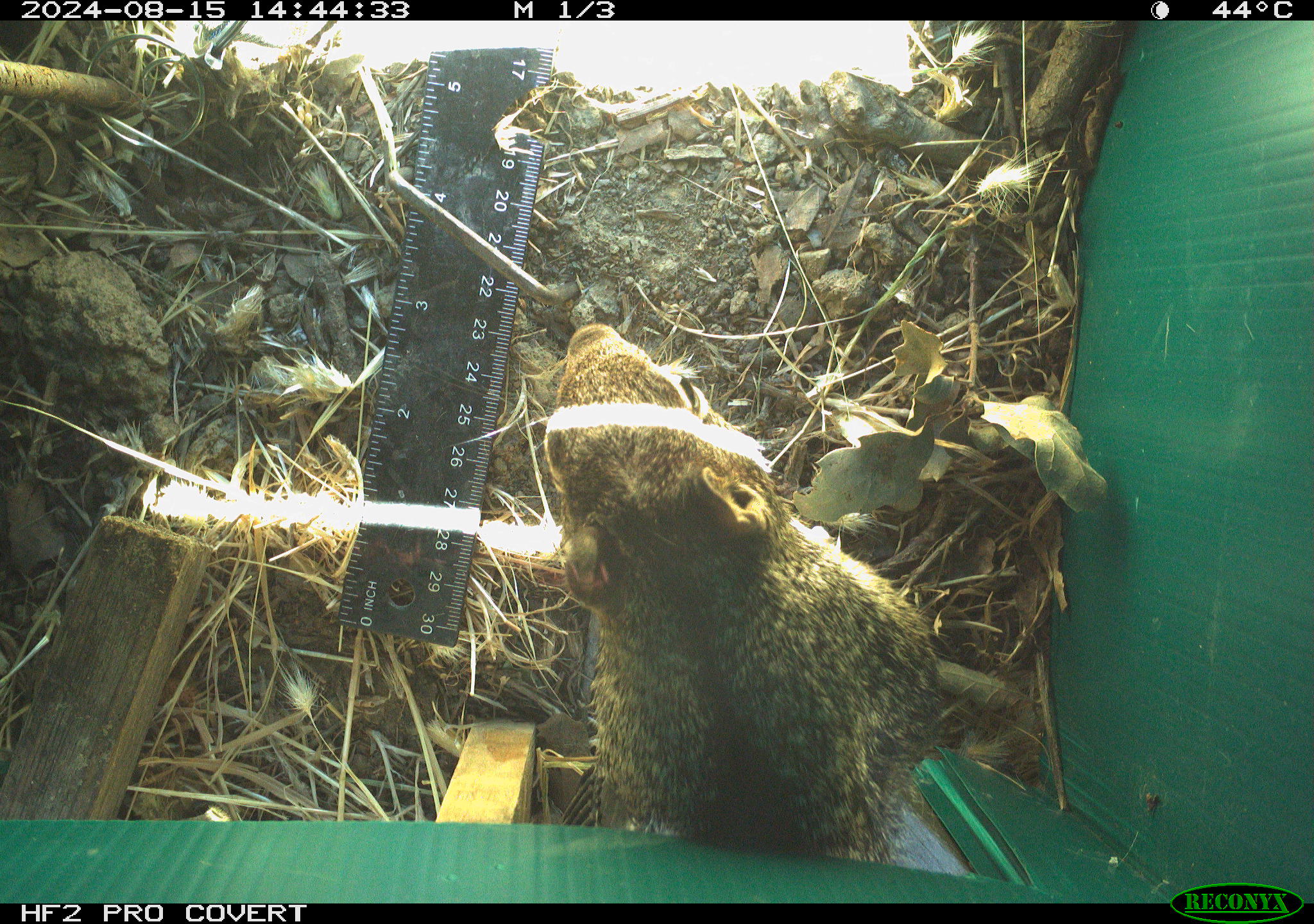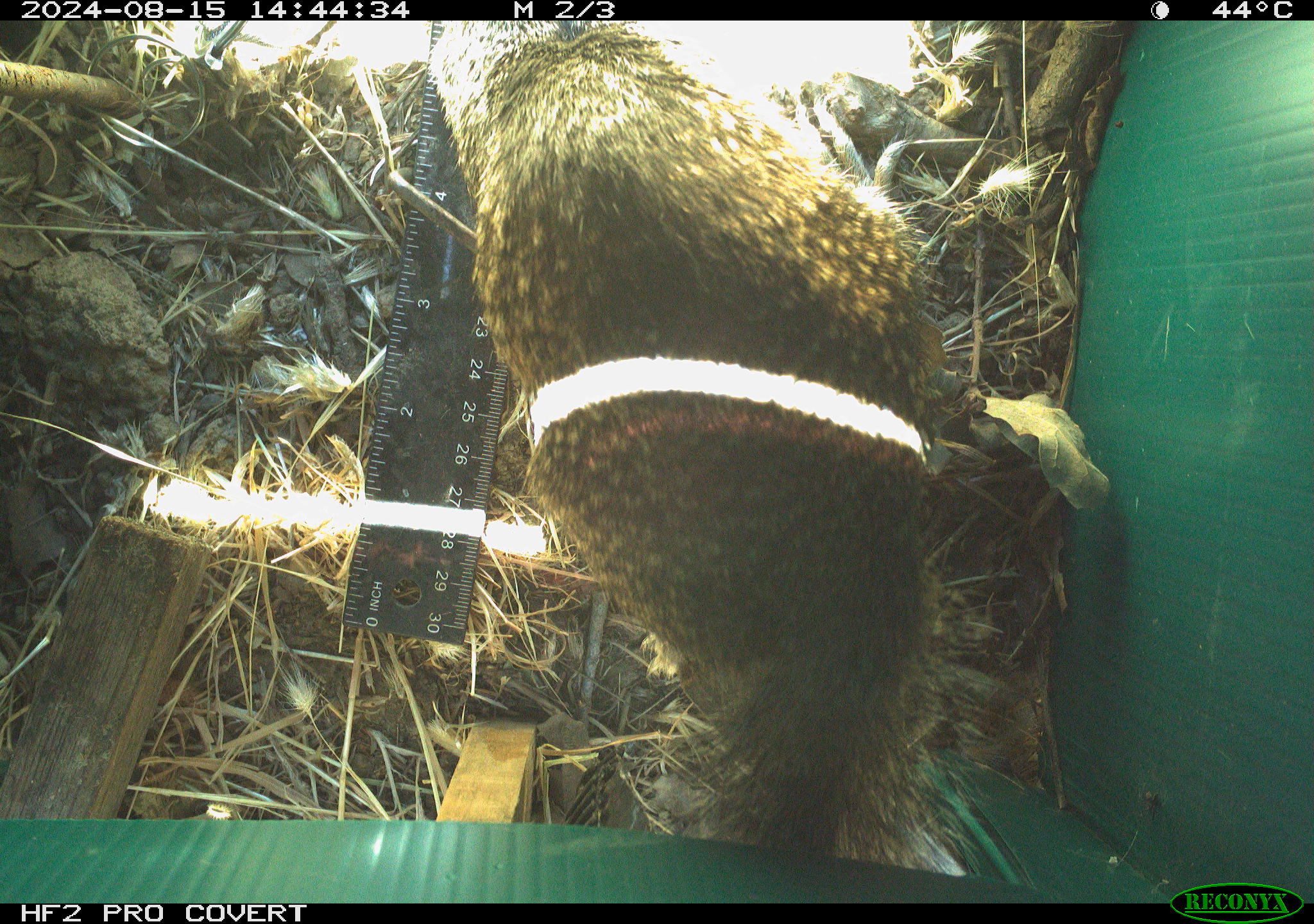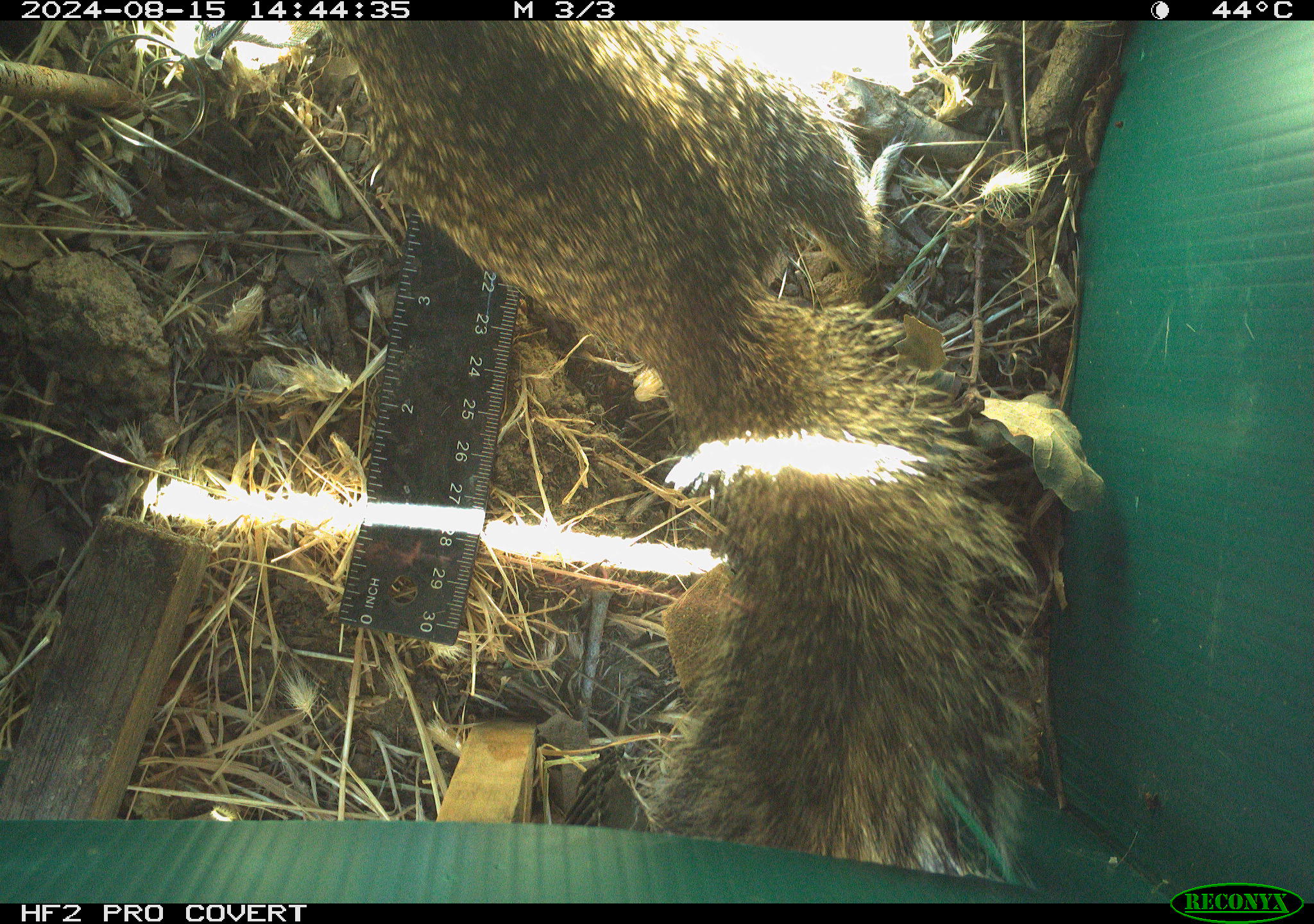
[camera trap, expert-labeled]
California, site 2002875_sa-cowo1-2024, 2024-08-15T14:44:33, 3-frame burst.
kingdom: Animalia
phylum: Chordata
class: Mammalia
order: Rodentia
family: Sciuridae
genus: Otospermophilus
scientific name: Otospermophilus beecheyi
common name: california ground squirrel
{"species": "california ground squirrel (Otospermophilus beecheyi)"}